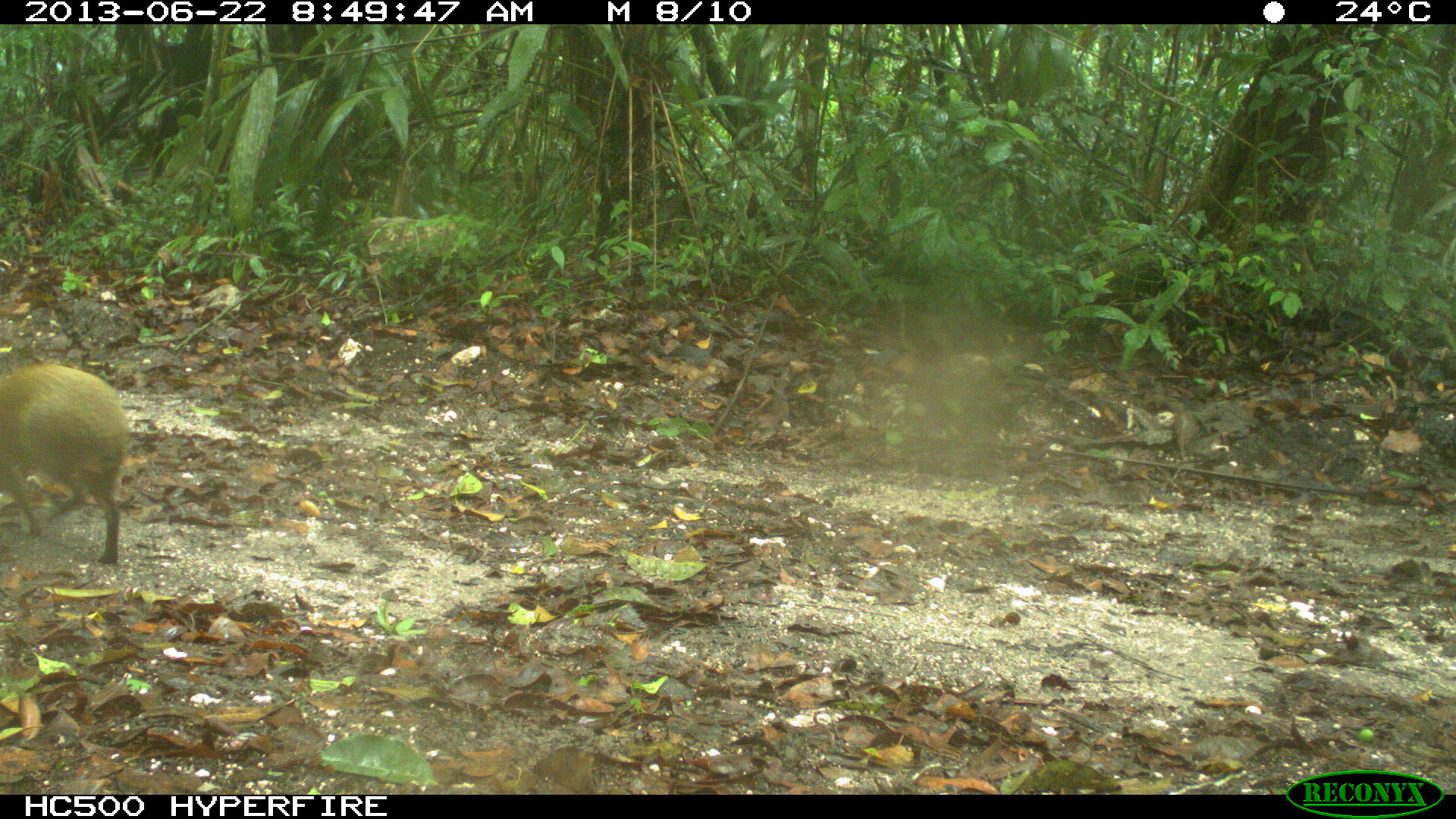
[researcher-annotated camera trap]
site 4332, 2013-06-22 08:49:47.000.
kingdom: Animalia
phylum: Chordata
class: Mammalia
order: Rodentia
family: Dasyproctidae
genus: Dasyprocta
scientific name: Dasyprocta punctata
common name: central american agouti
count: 1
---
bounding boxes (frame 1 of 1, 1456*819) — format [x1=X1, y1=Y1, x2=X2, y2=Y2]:
dasyprocta punctata: [x1=0, y1=361, x2=132, y2=565]